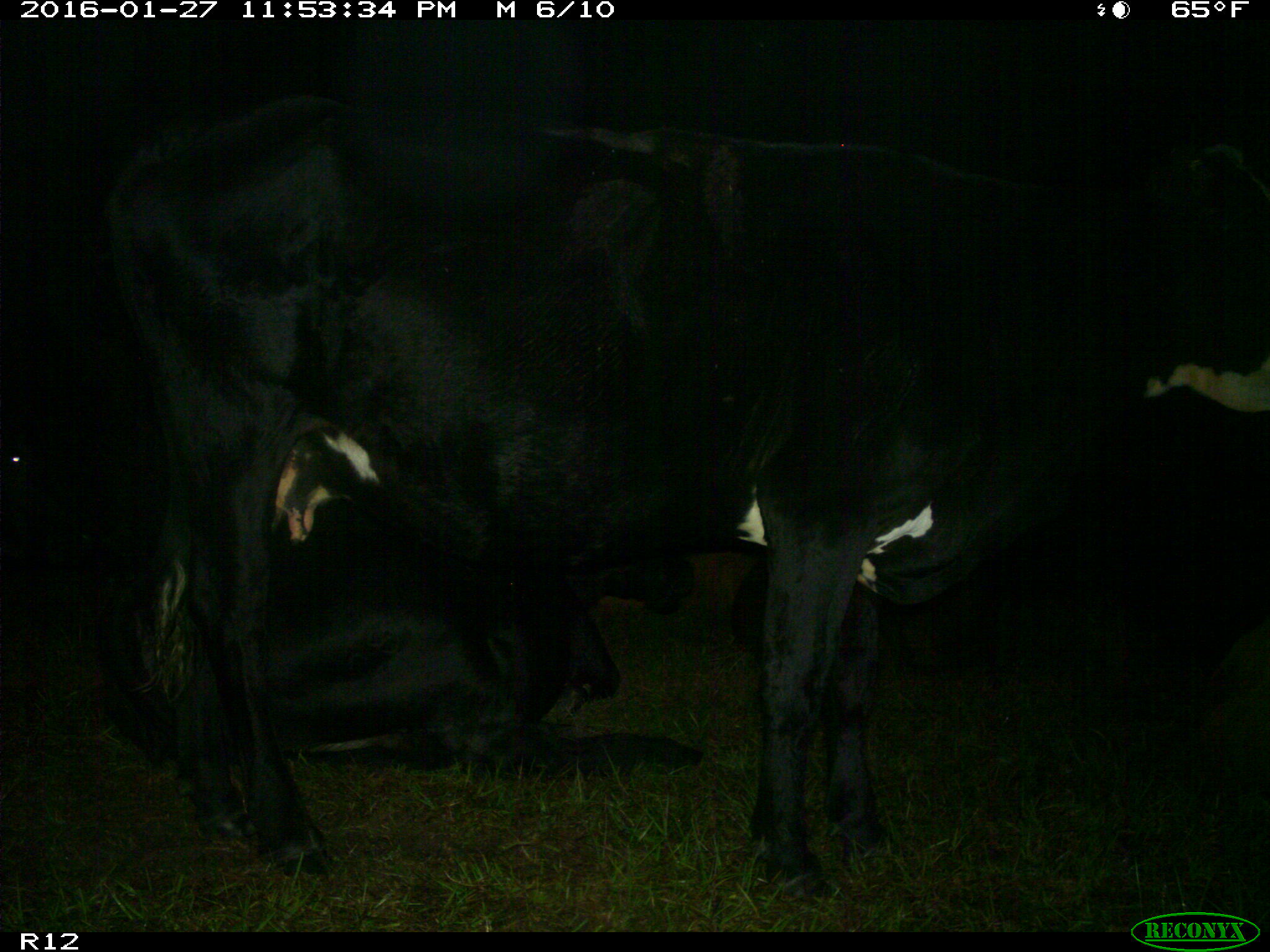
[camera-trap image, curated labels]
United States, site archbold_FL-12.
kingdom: Animalia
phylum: Chordata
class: Mammalia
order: Artiodactyla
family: Bovidae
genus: Bos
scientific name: Bos taurus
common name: domestic cow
Bos taurus (domestic cow).